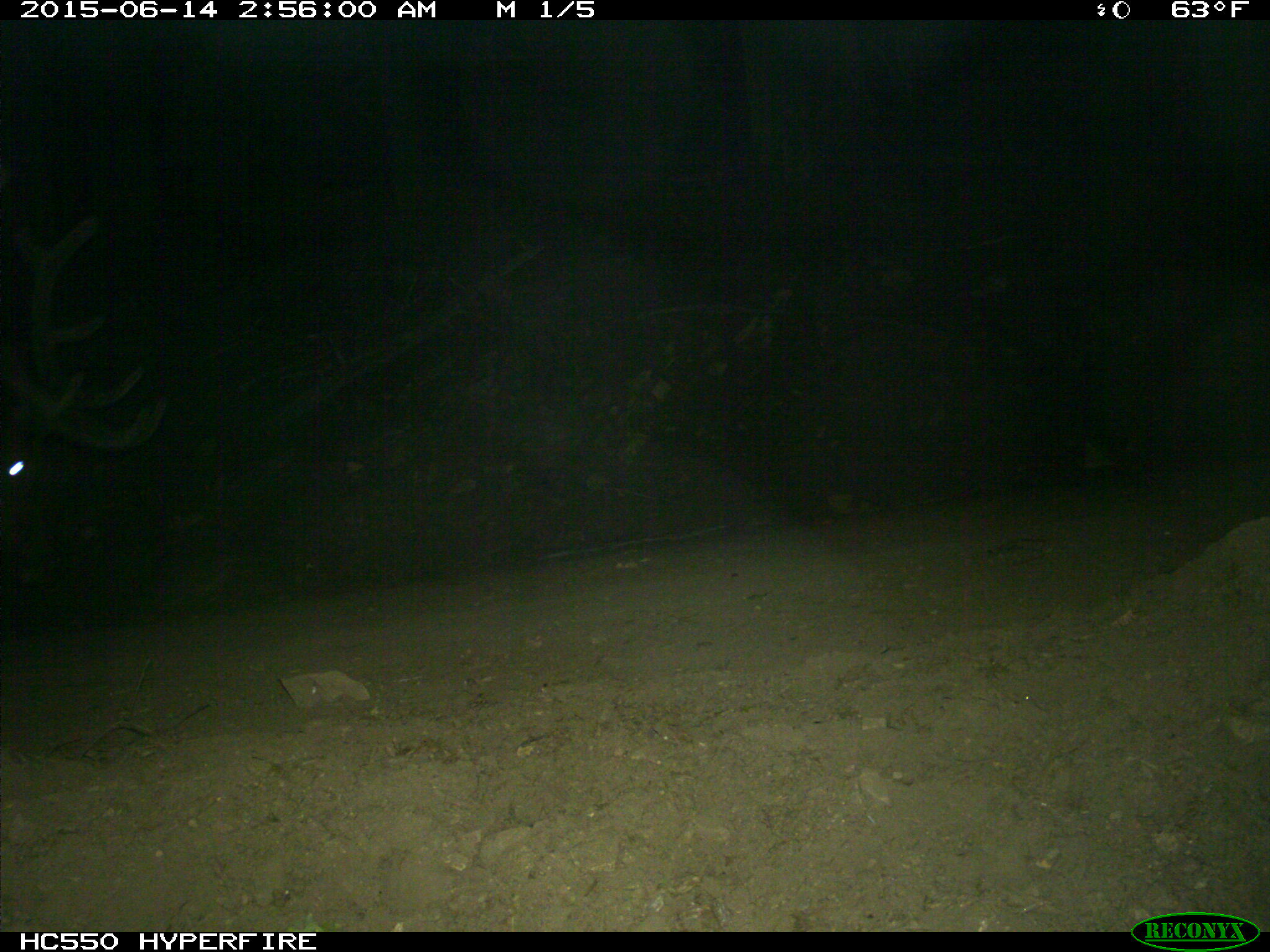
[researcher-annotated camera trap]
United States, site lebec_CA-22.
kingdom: Animalia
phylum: Chordata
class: Mammalia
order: Artiodactyla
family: Cervidae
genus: Cervus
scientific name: Cervus canadensis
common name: elk